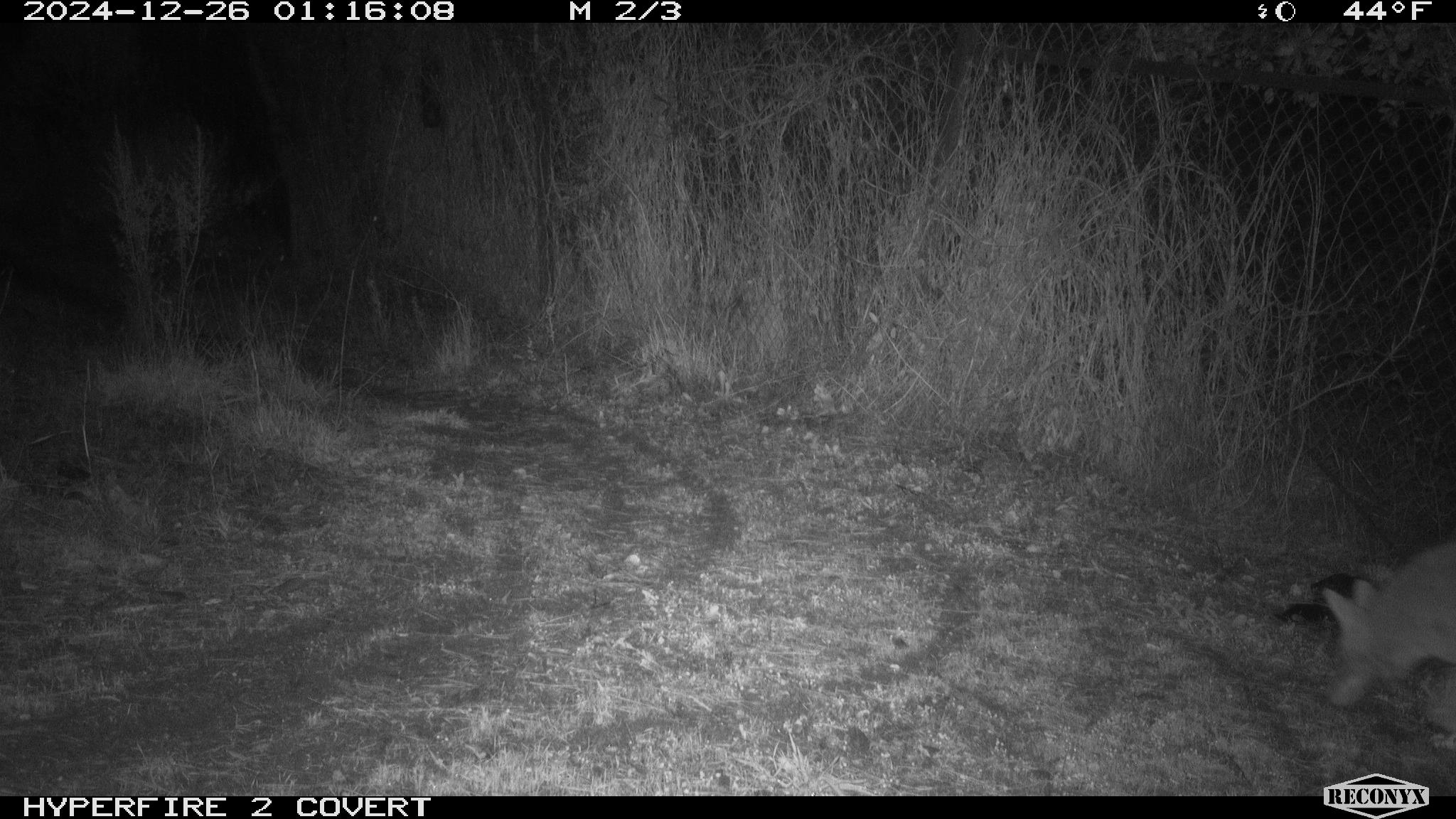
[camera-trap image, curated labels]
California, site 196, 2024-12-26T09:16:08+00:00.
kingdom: Animalia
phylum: Chordata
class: Mammalia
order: Carnivora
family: Canidae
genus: Canis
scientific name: Canis latrans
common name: coyote